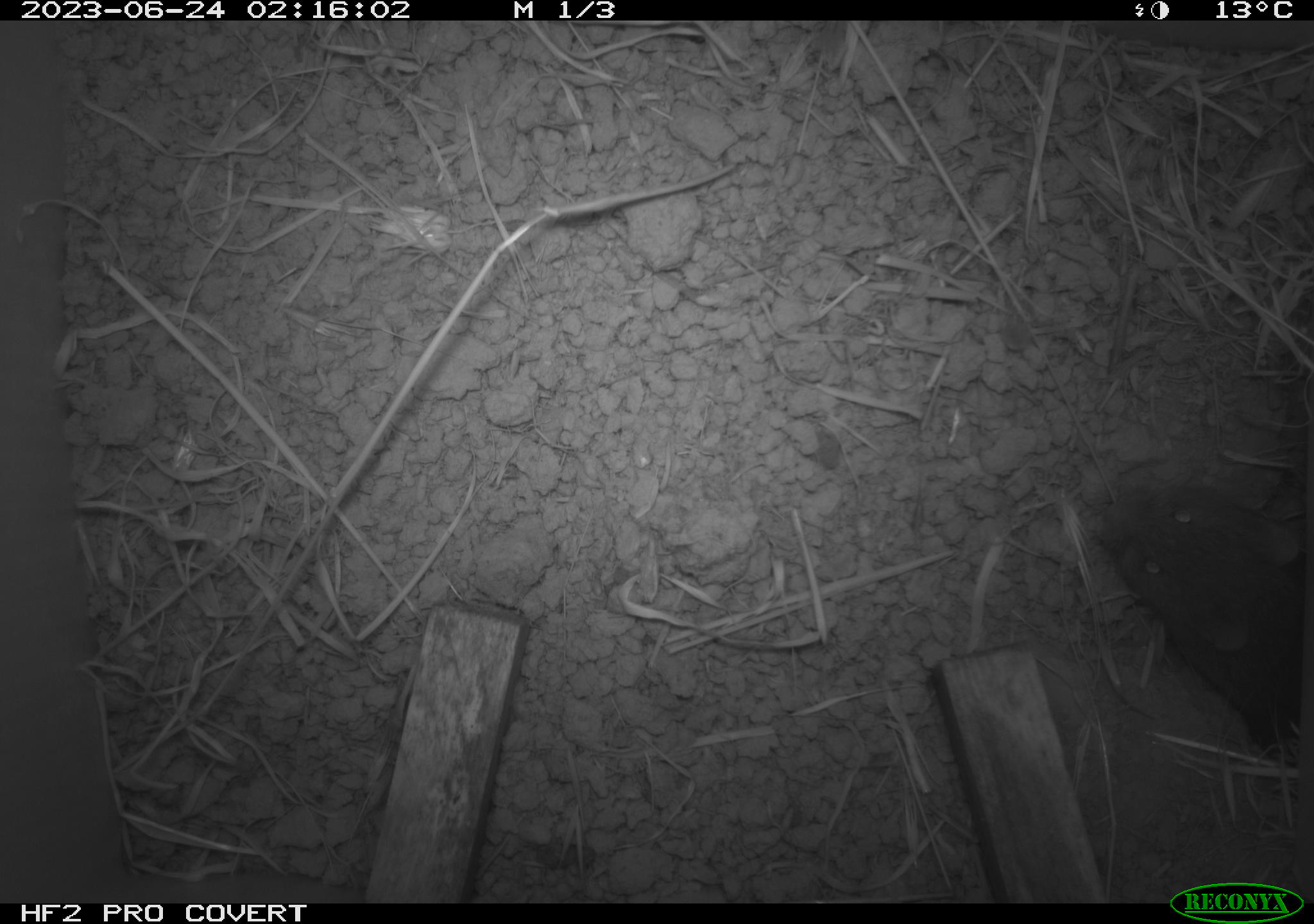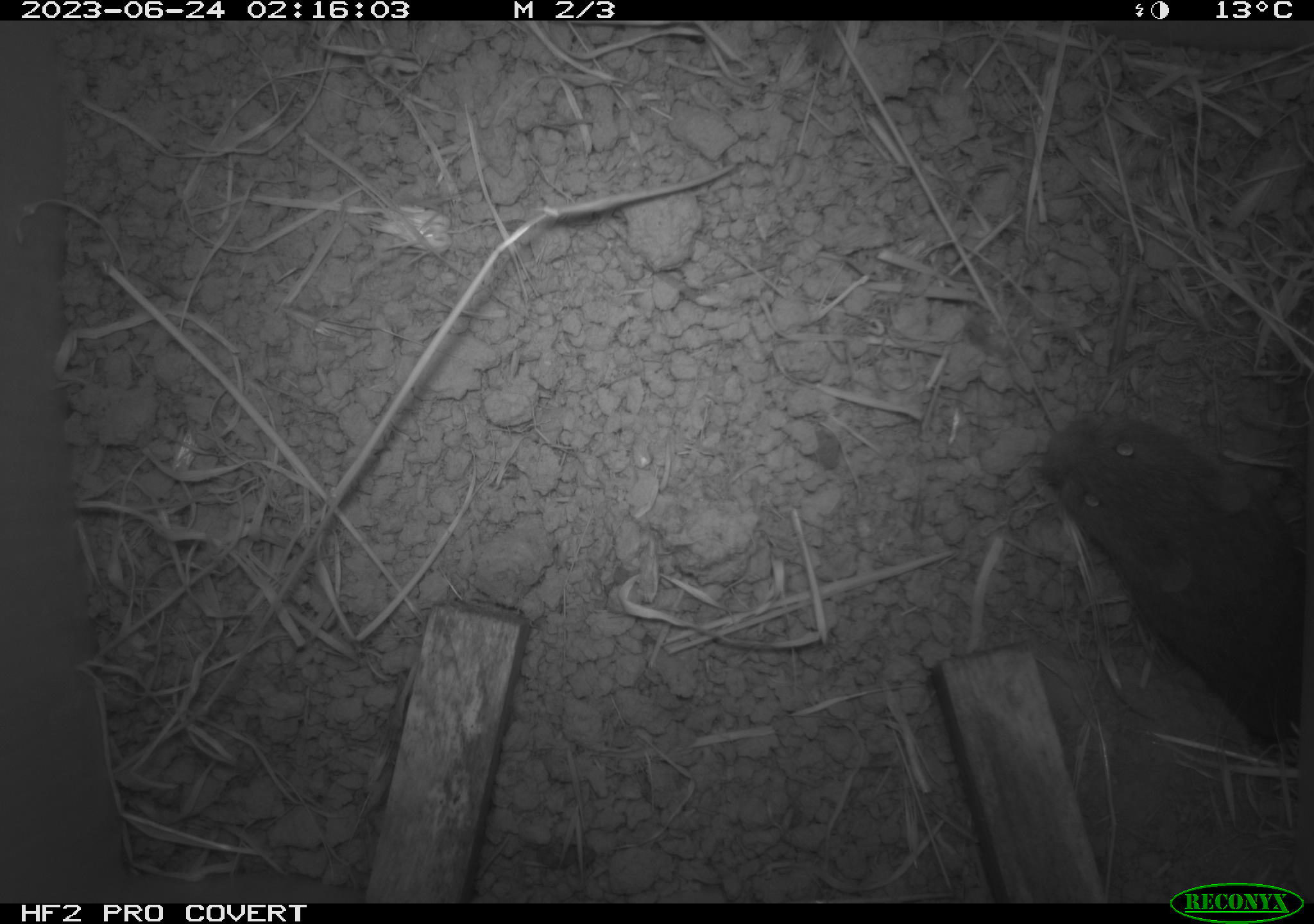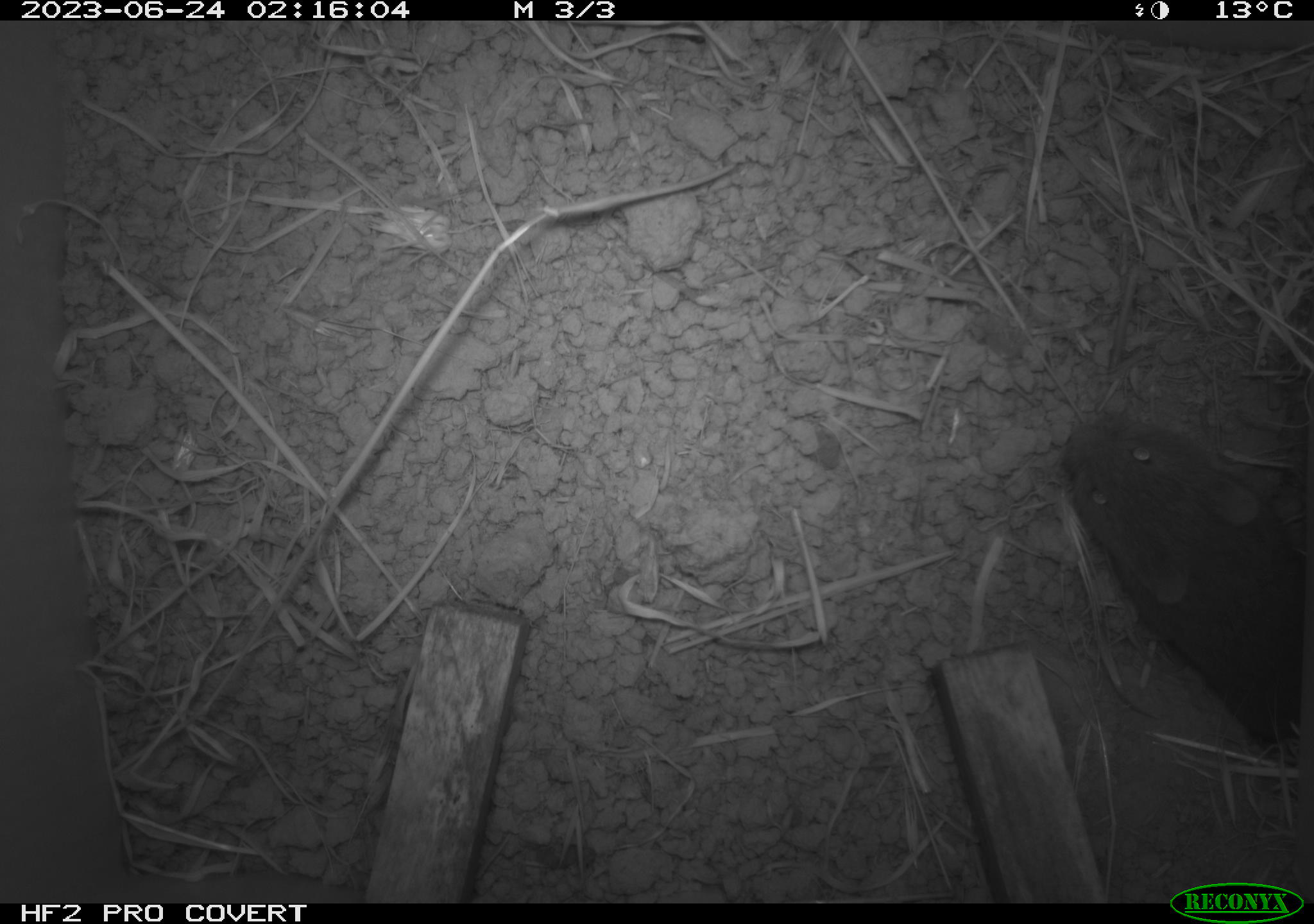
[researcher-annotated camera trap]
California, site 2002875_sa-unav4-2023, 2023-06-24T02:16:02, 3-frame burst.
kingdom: Animalia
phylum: Chordata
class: Mammalia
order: Rodentia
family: Cricetidae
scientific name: Arvicolinae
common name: voles, lemmings, and muskrats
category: arvicolinae subfamily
Arvicolinae subfamily (voles, lemmings, and muskrats) (Arvicolinae).